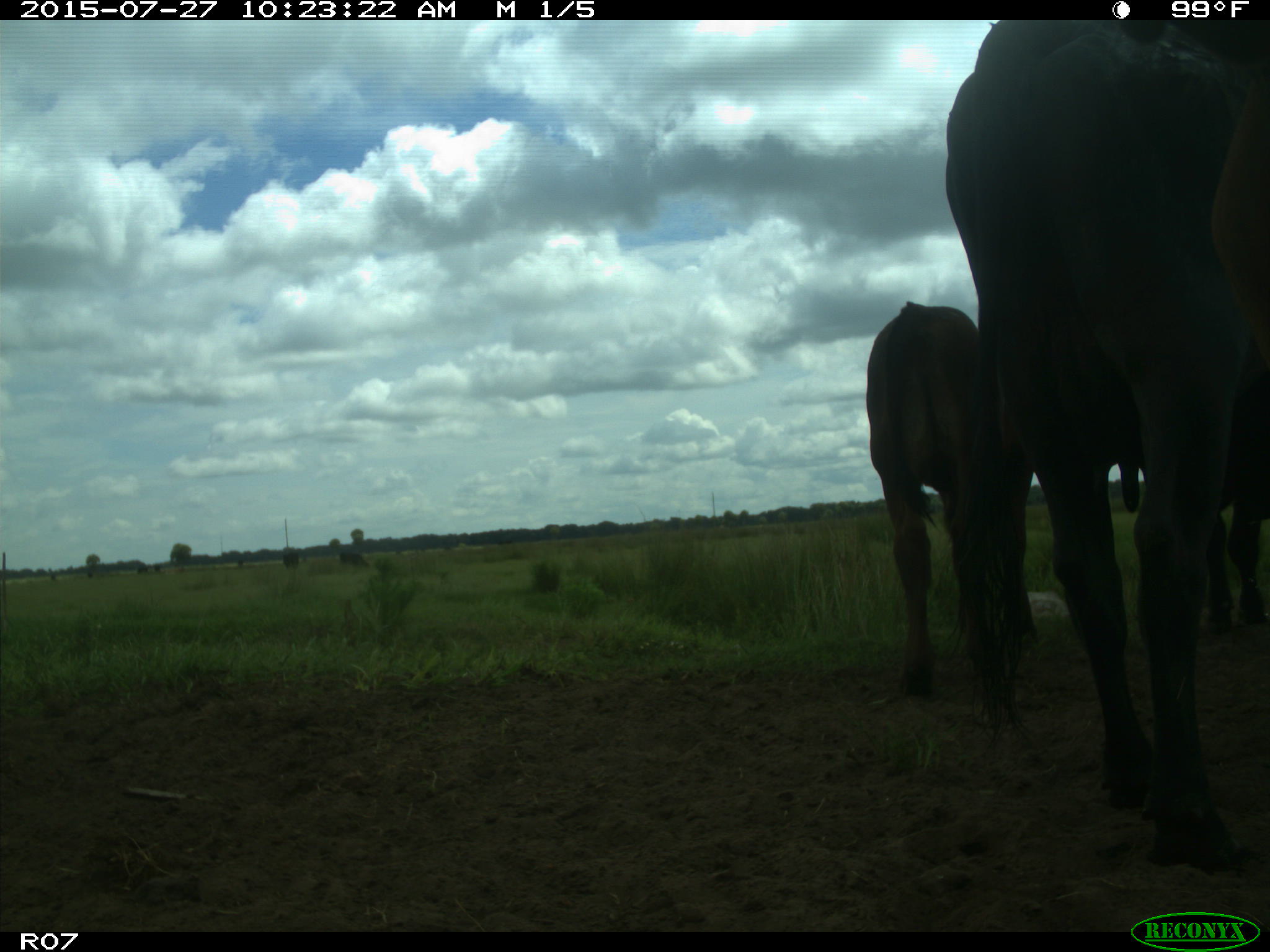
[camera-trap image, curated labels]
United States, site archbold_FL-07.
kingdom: Animalia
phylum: Chordata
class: Mammalia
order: Artiodactyla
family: Bovidae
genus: Bos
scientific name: Bos taurus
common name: domestic cow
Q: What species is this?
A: Bos taurus (domestic cow).